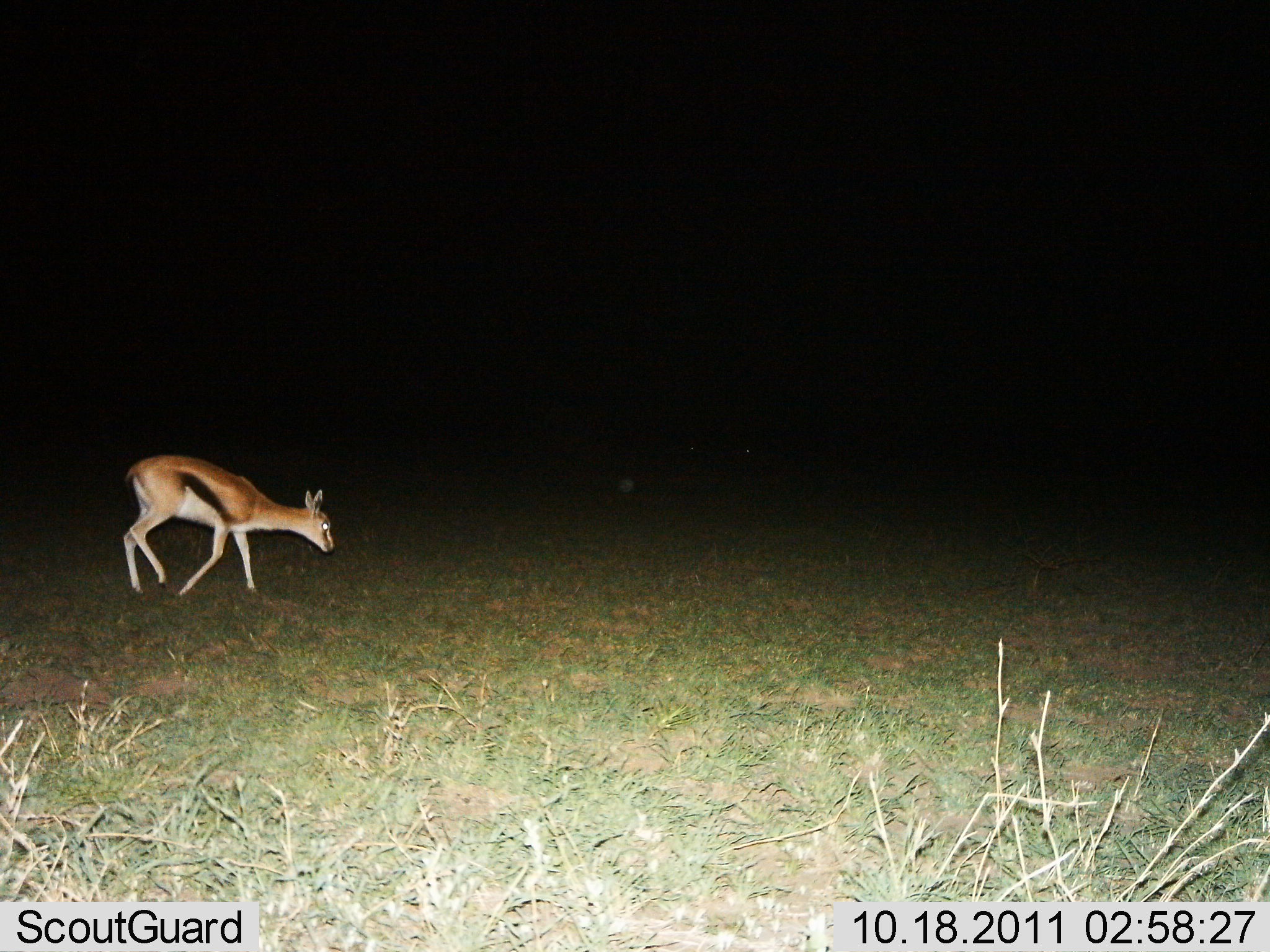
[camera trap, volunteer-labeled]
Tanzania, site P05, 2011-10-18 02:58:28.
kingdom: Animalia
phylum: Chordata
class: Mammalia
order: Artiodactyla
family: Bovidae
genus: Eudorcas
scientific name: Eudorcas thomsonii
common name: thomson's gazelle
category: gazellethomsons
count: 1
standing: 16%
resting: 0%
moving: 79%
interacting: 0%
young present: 5%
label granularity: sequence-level